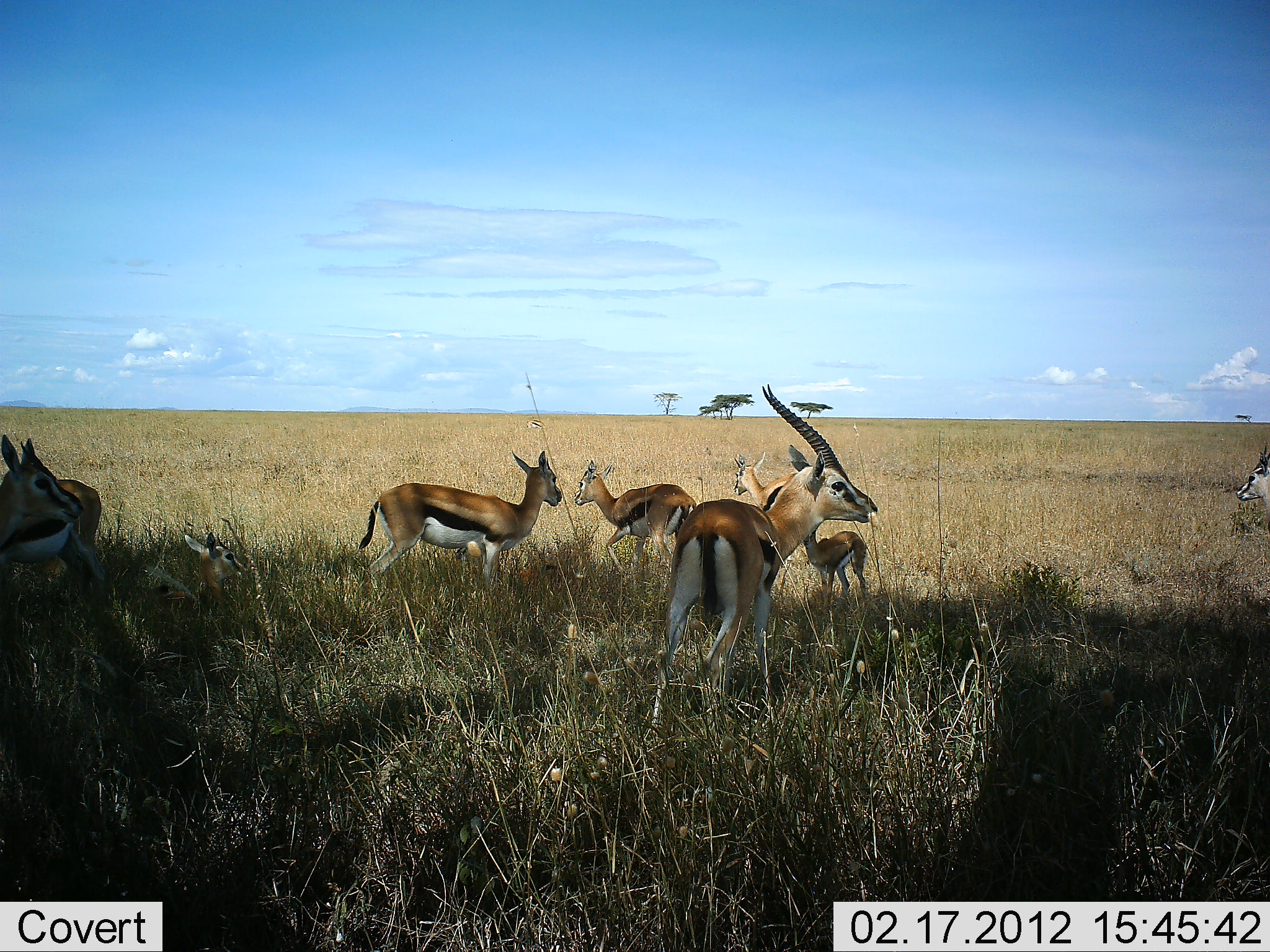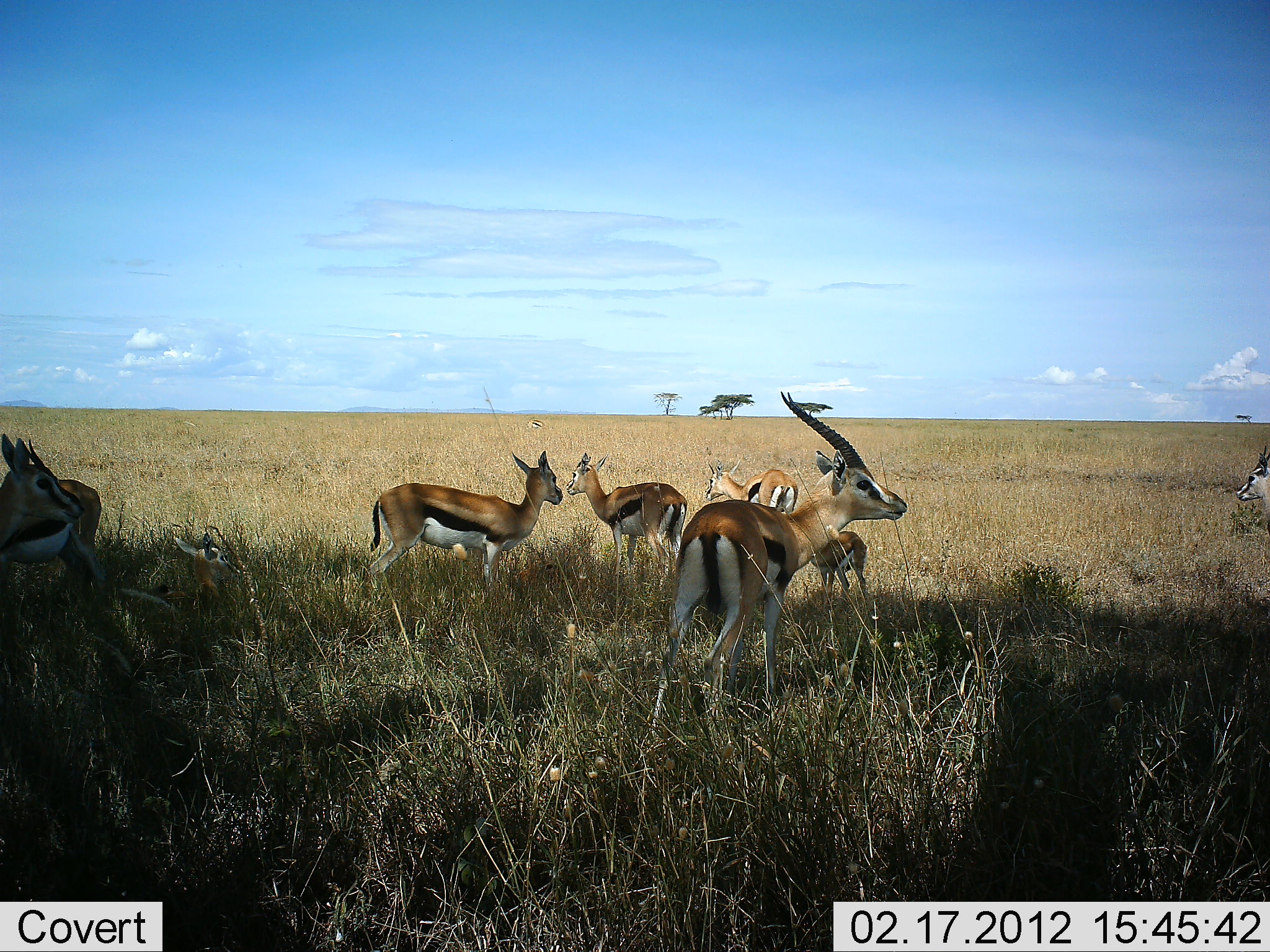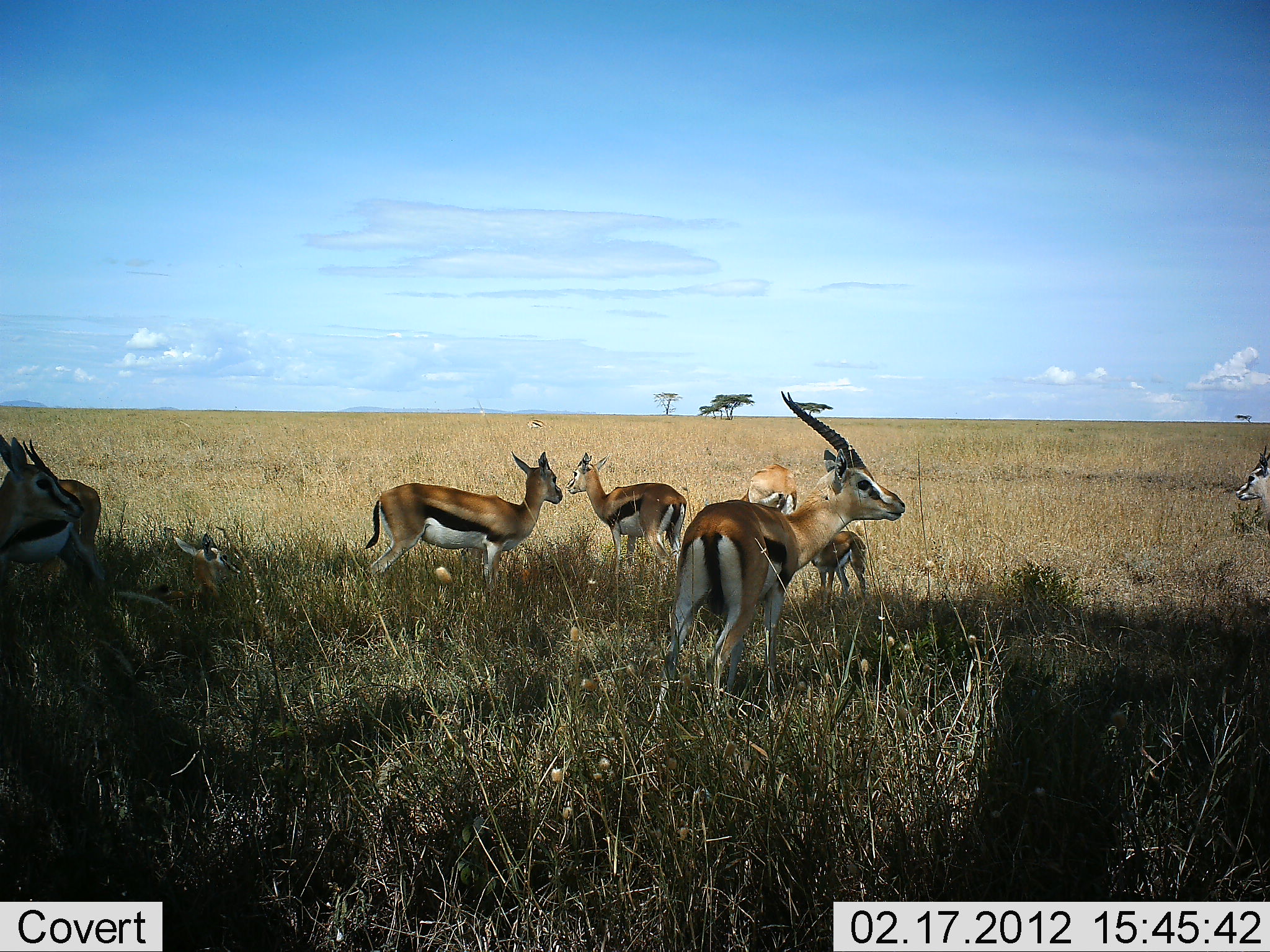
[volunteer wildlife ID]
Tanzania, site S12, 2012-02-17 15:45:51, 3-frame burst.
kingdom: Animalia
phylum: Chordata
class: Mammalia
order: Artiodactyla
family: Bovidae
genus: Eudorcas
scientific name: Eudorcas thomsonii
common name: thomson's gazelle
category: gazellethomsons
Gazellethomsons (thomson's gazelle) (Eudorcas thomsonii), count 9. Behavior (volunteer vote fractions): standing 93%, resting 64%, moving 7%, interacting 0%. Young present (vote fraction): 64%. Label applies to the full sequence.